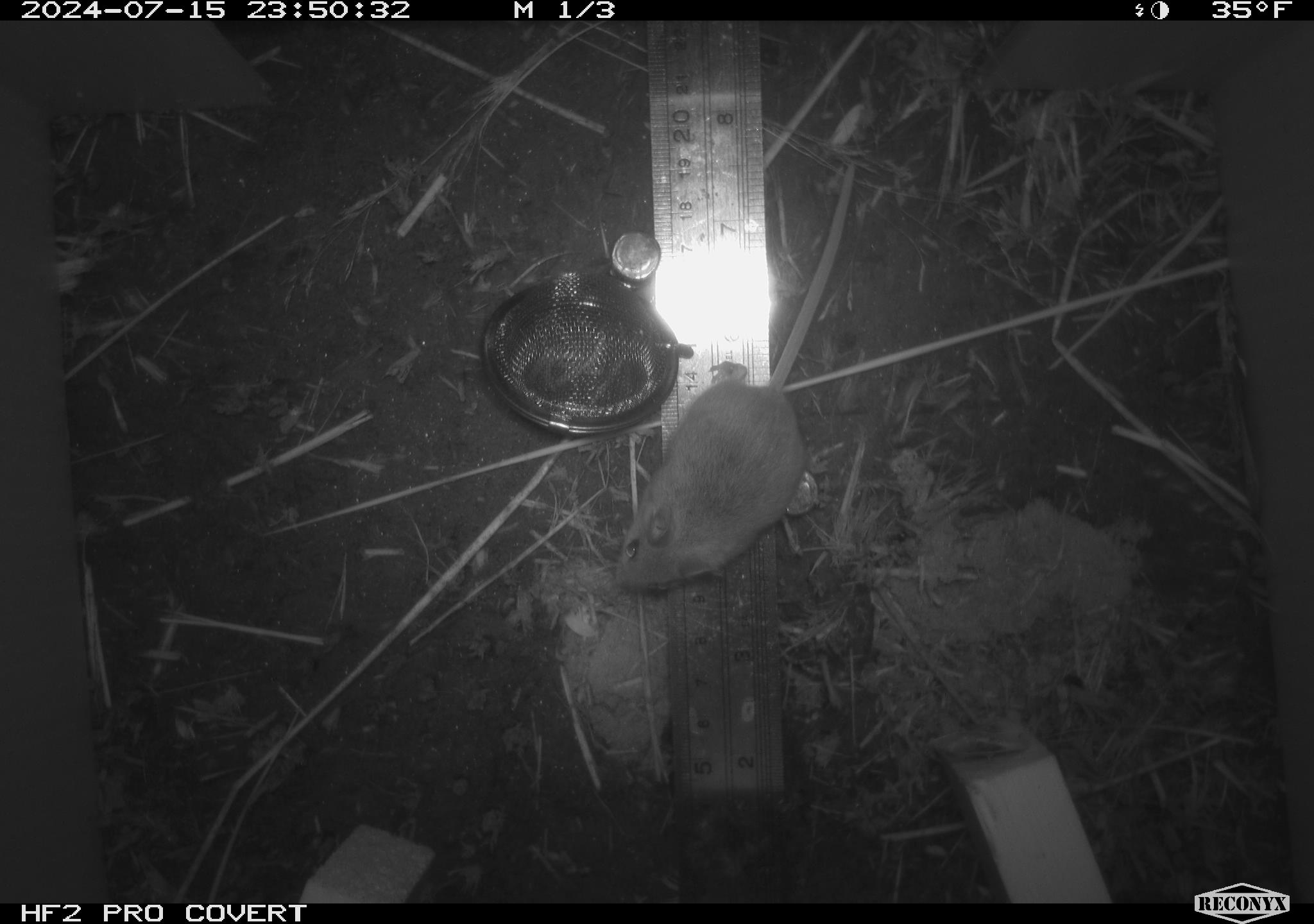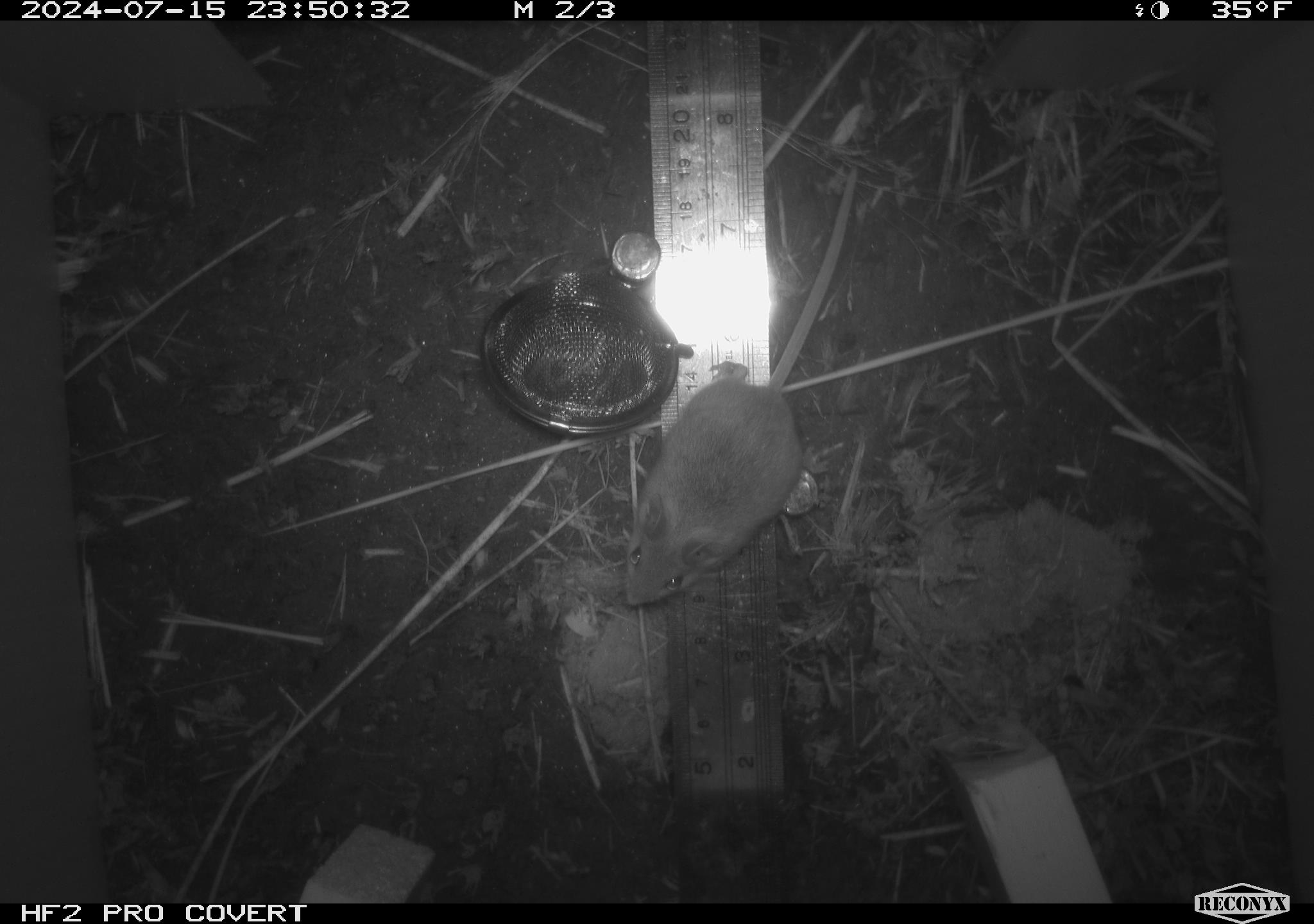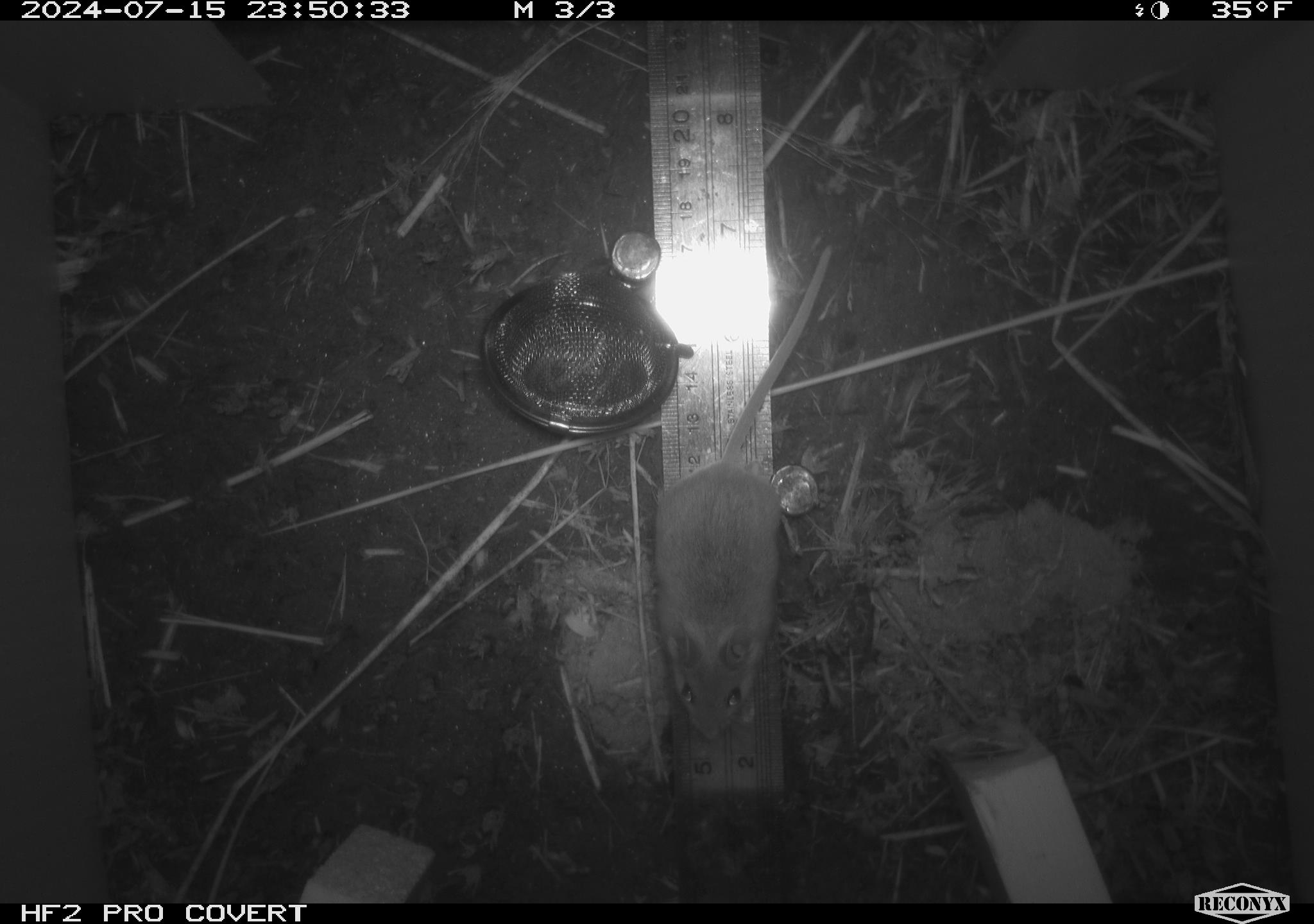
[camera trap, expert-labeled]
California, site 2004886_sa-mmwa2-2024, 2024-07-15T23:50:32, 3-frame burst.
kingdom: Animalia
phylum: Chordata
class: Mammalia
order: Rodentia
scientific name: Rodentia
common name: mouse species